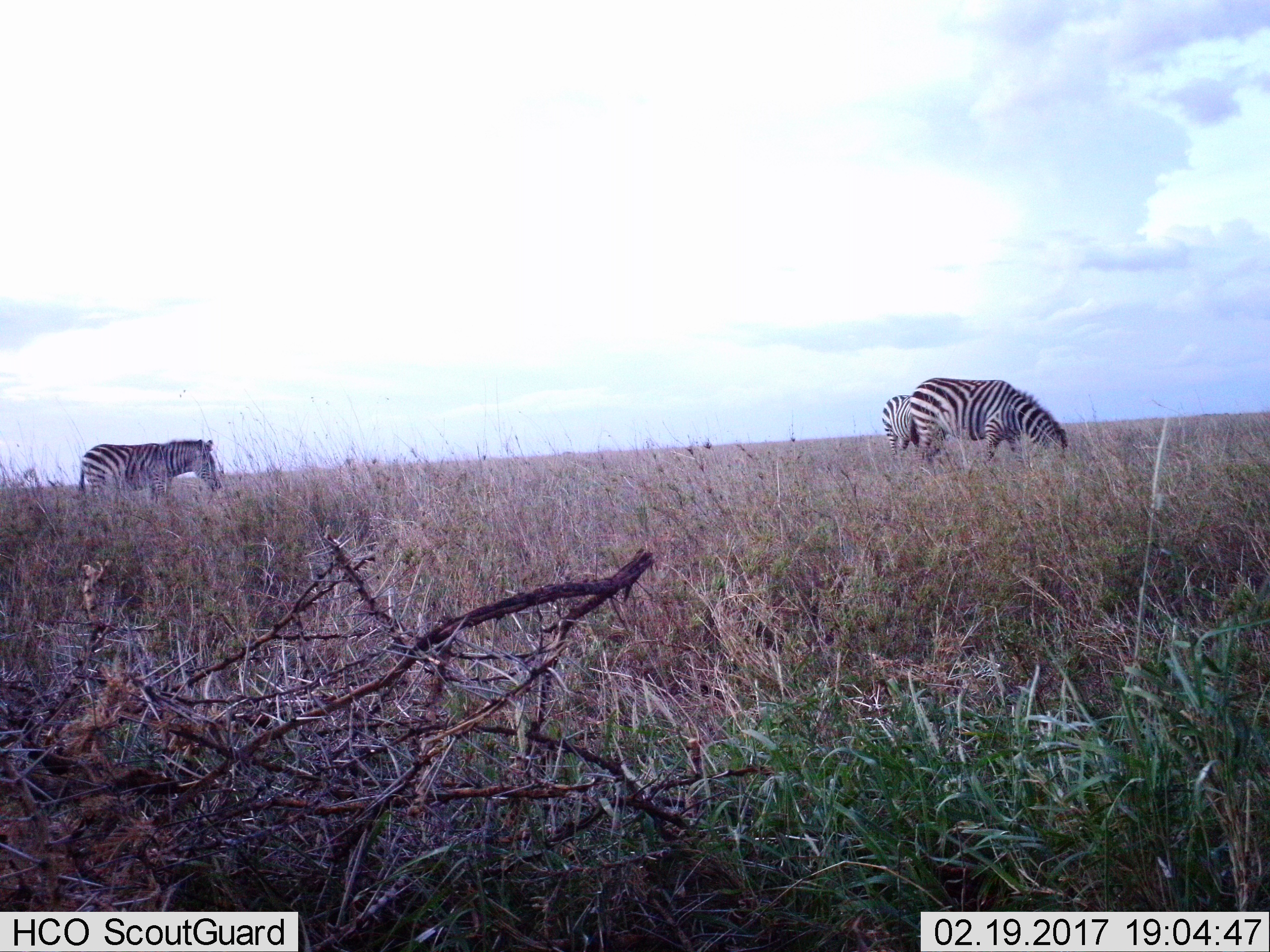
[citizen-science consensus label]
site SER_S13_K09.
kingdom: Animalia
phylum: Chordata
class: Mammalia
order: Perissodactyla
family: Equidae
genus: Equus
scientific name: Equus quagga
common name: plains zebra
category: zebraplains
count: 3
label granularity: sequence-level